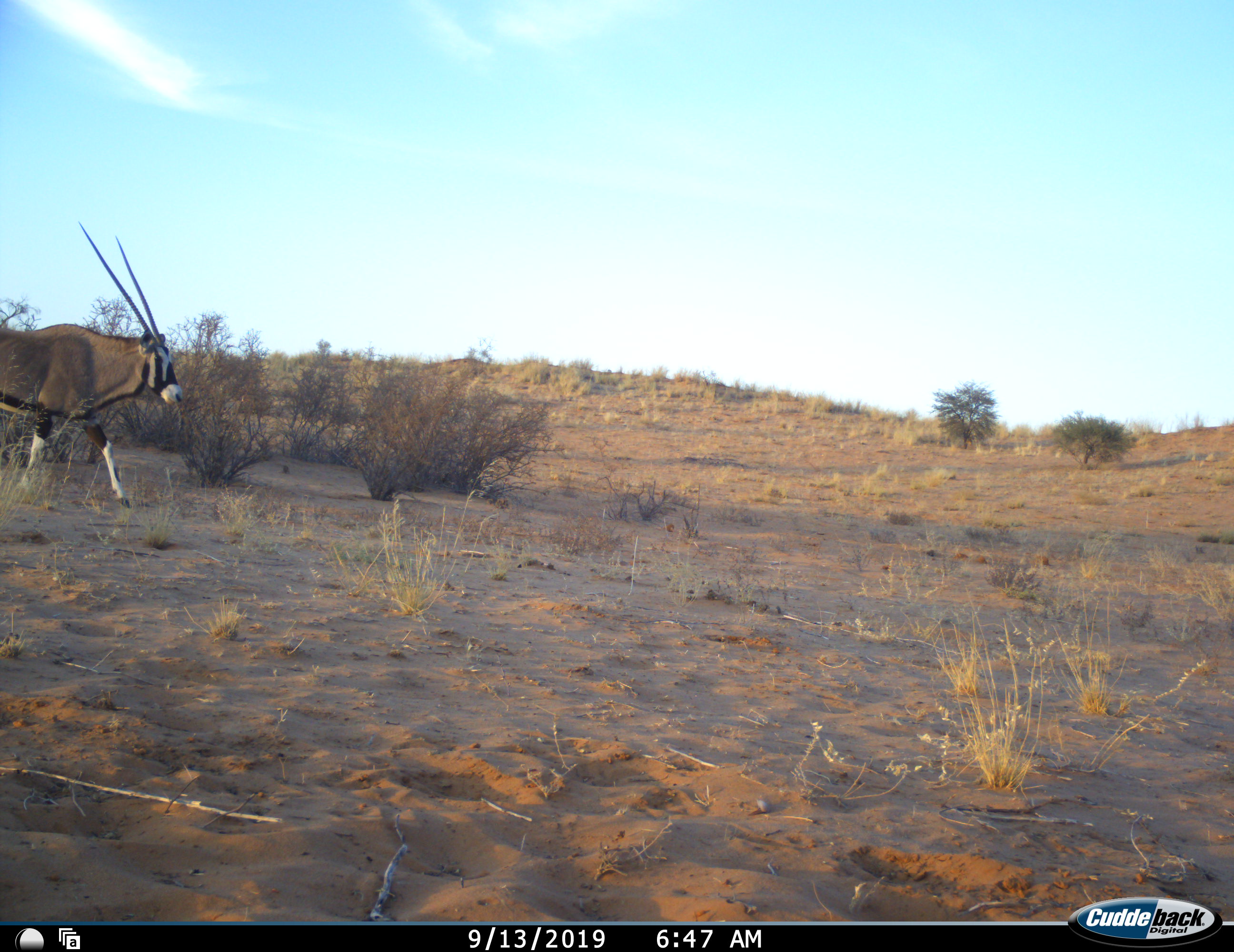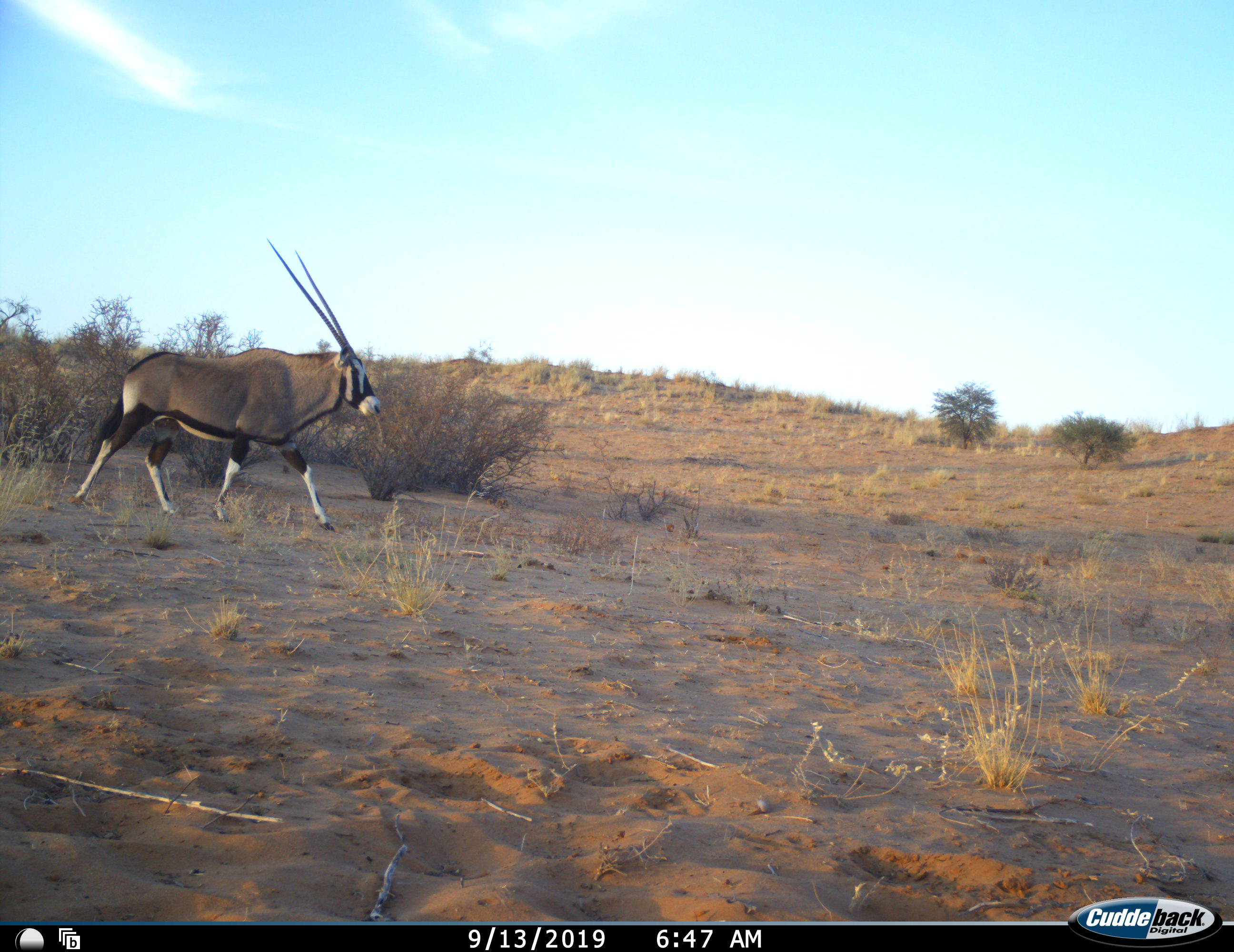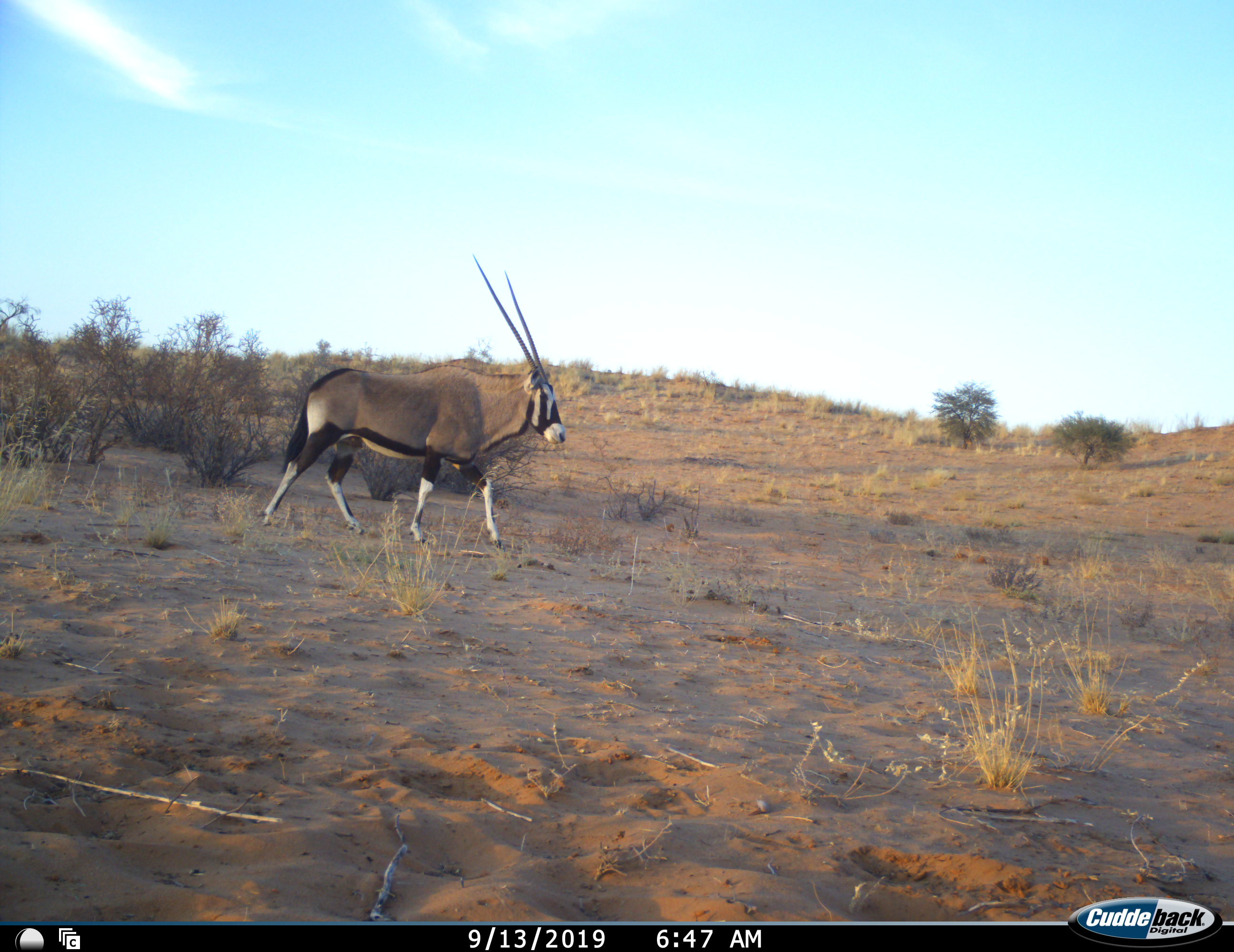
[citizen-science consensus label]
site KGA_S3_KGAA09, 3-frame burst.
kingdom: Animalia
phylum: Chordata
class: Mammalia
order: Artiodactyla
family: Bovidae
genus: Oryx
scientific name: Oryx gazella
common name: gemsbok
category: oryx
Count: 1.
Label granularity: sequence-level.